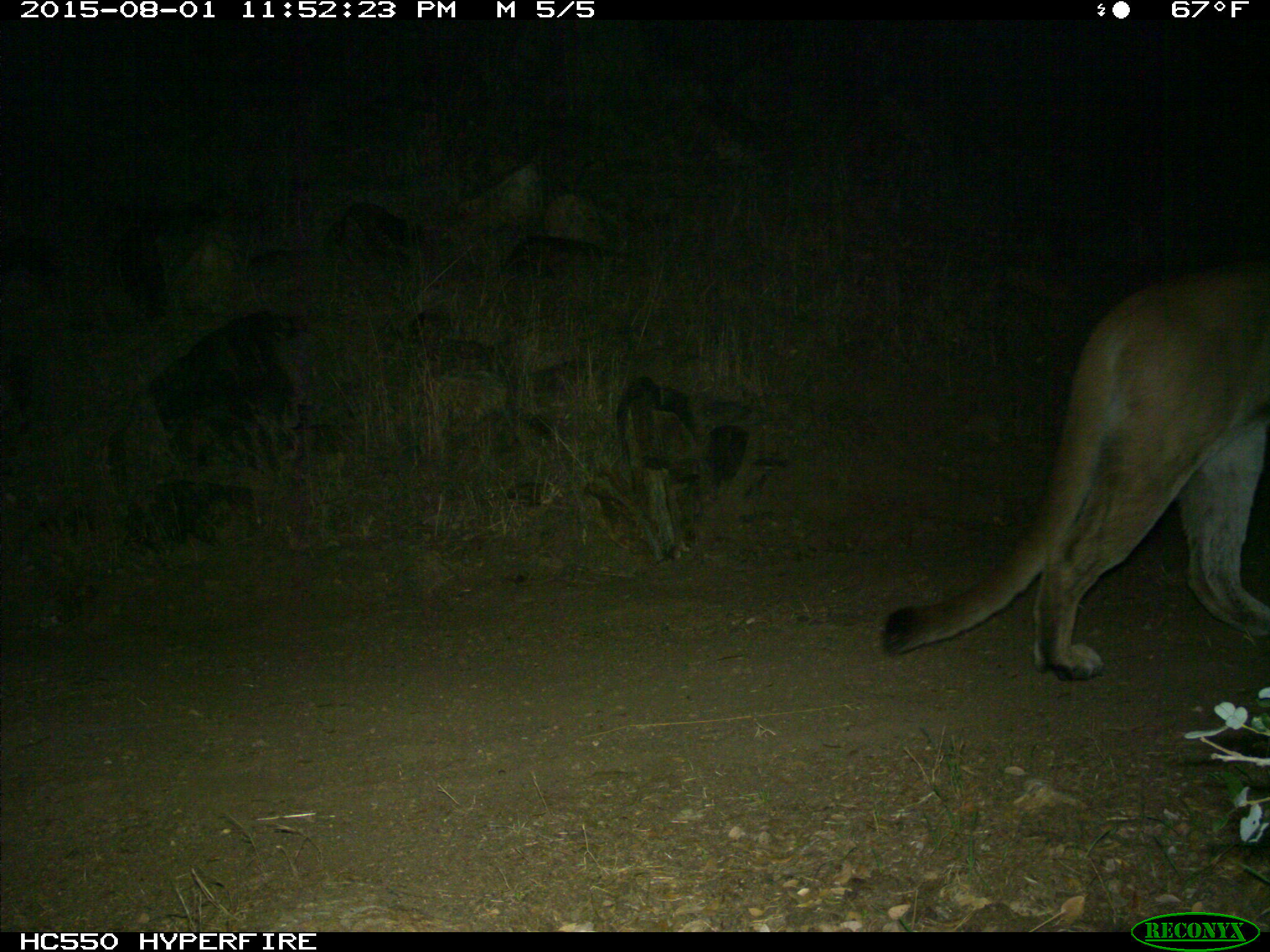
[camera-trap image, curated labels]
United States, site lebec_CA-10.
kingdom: Animalia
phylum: Chordata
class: Mammalia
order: Carnivora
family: Felidae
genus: Puma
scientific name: Puma concolor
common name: mountain lion